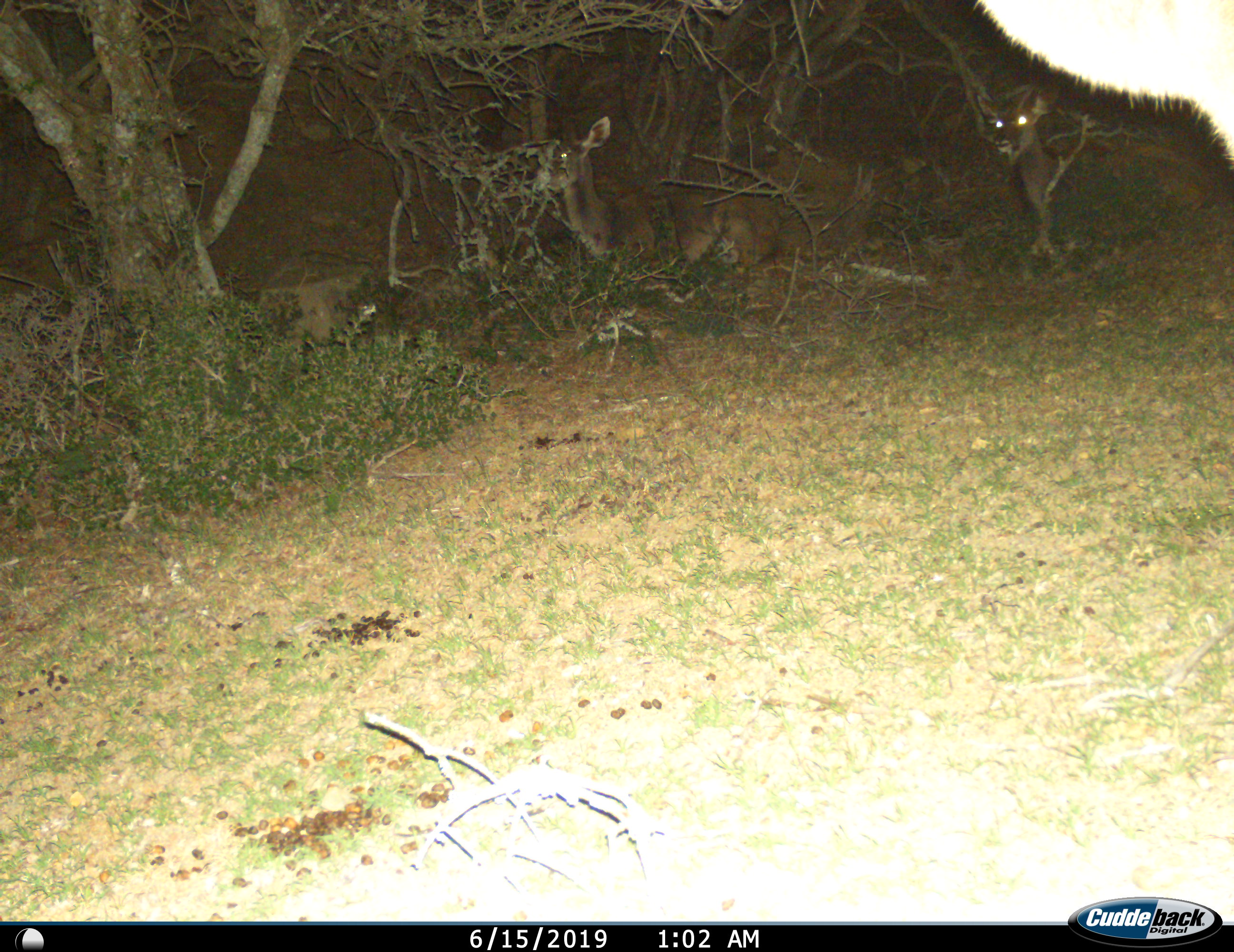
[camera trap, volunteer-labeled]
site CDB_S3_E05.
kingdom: Animalia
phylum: Chordata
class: Mammalia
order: Artiodactyla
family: Bovidae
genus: Tragelaphus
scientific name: Tragelaphus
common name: kudu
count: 3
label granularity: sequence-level